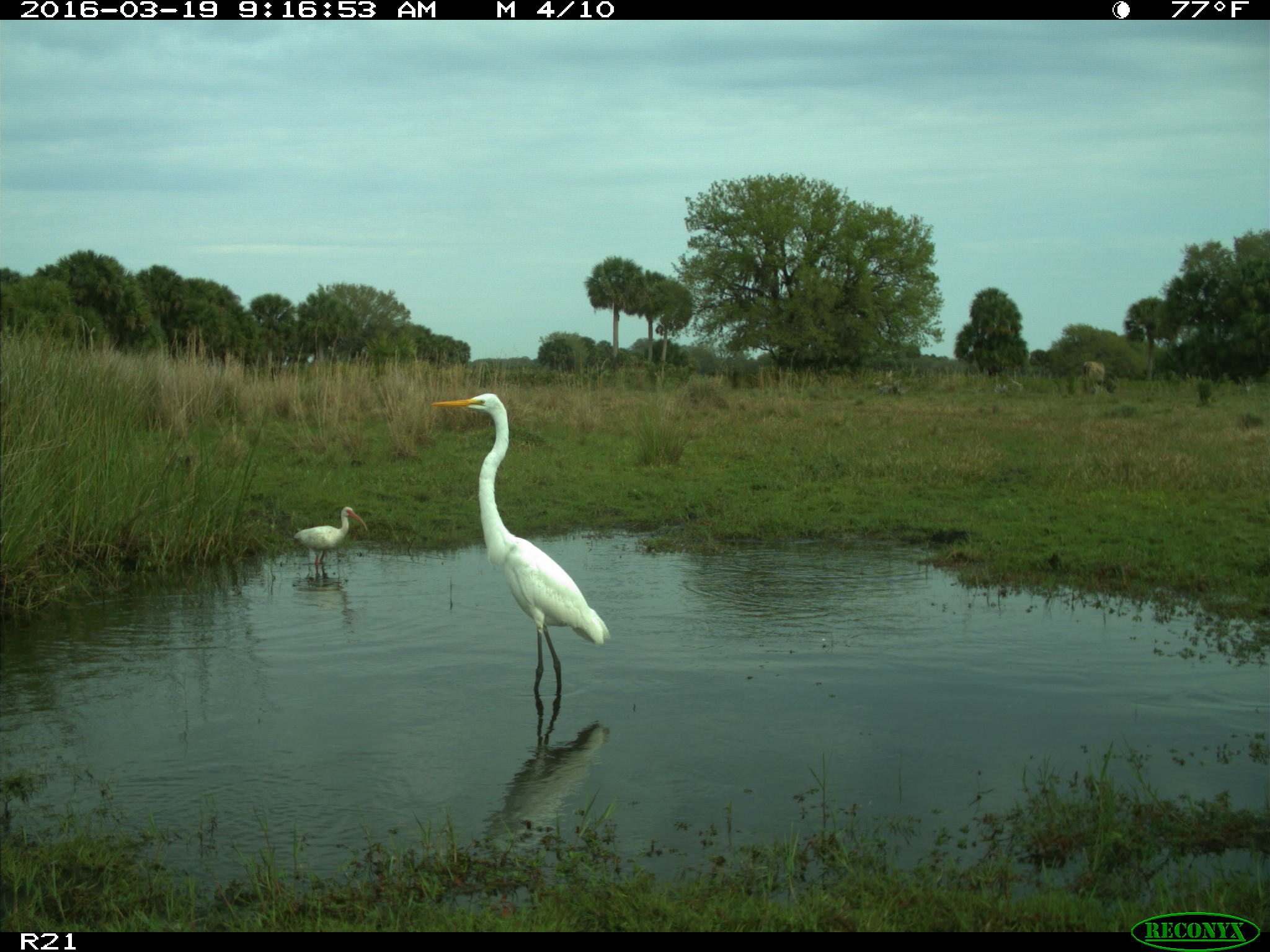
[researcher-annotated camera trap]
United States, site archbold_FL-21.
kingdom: Animalia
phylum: Chordata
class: Aves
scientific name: Aves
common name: birds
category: unidentified bird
Unidentified bird (birds) (Aves).